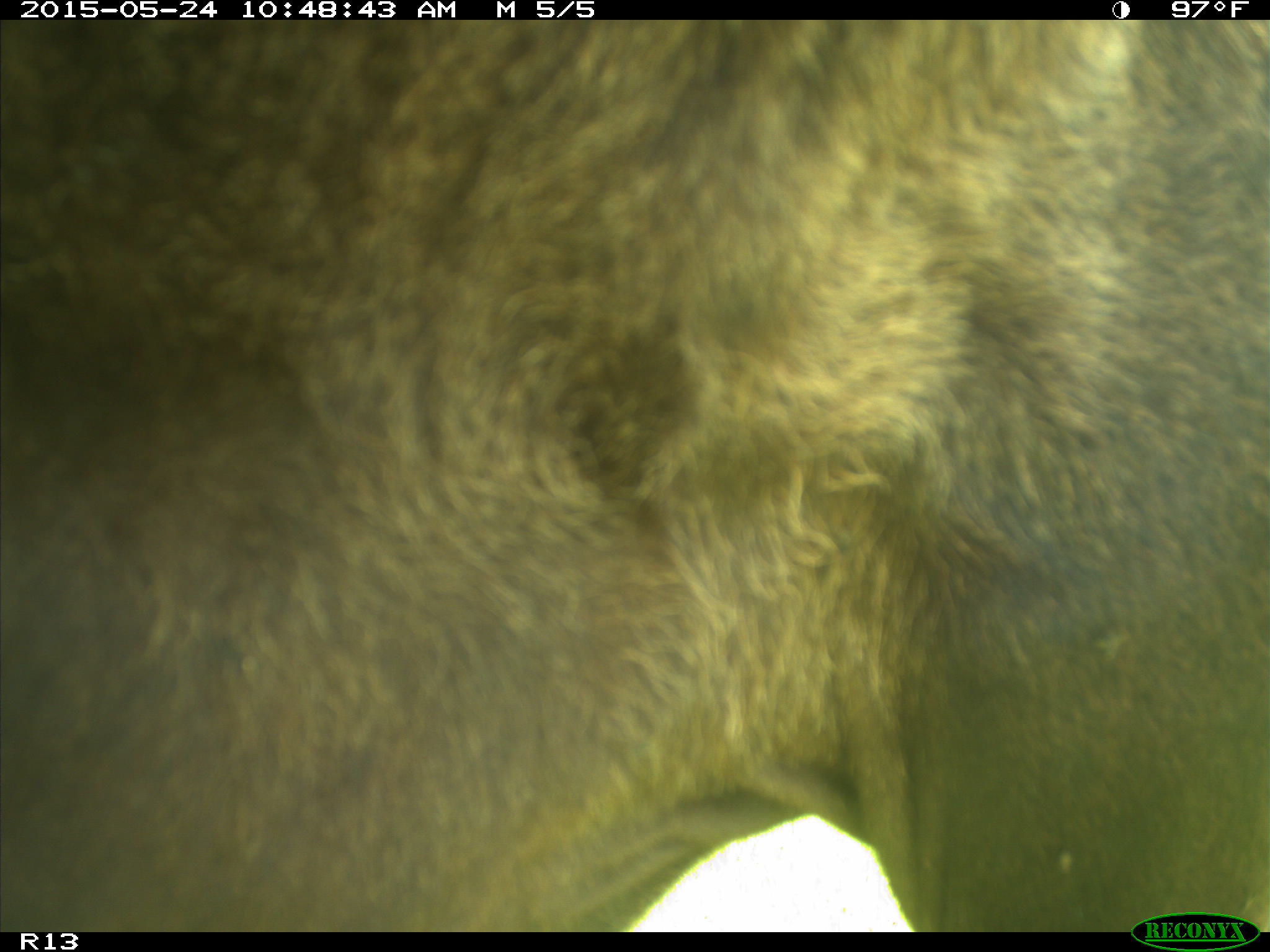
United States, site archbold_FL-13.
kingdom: Animalia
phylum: Chordata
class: Mammalia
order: Artiodactyla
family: Bovidae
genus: Bos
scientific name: Bos taurus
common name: domestic cow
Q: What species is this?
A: Bos taurus (domestic cow).